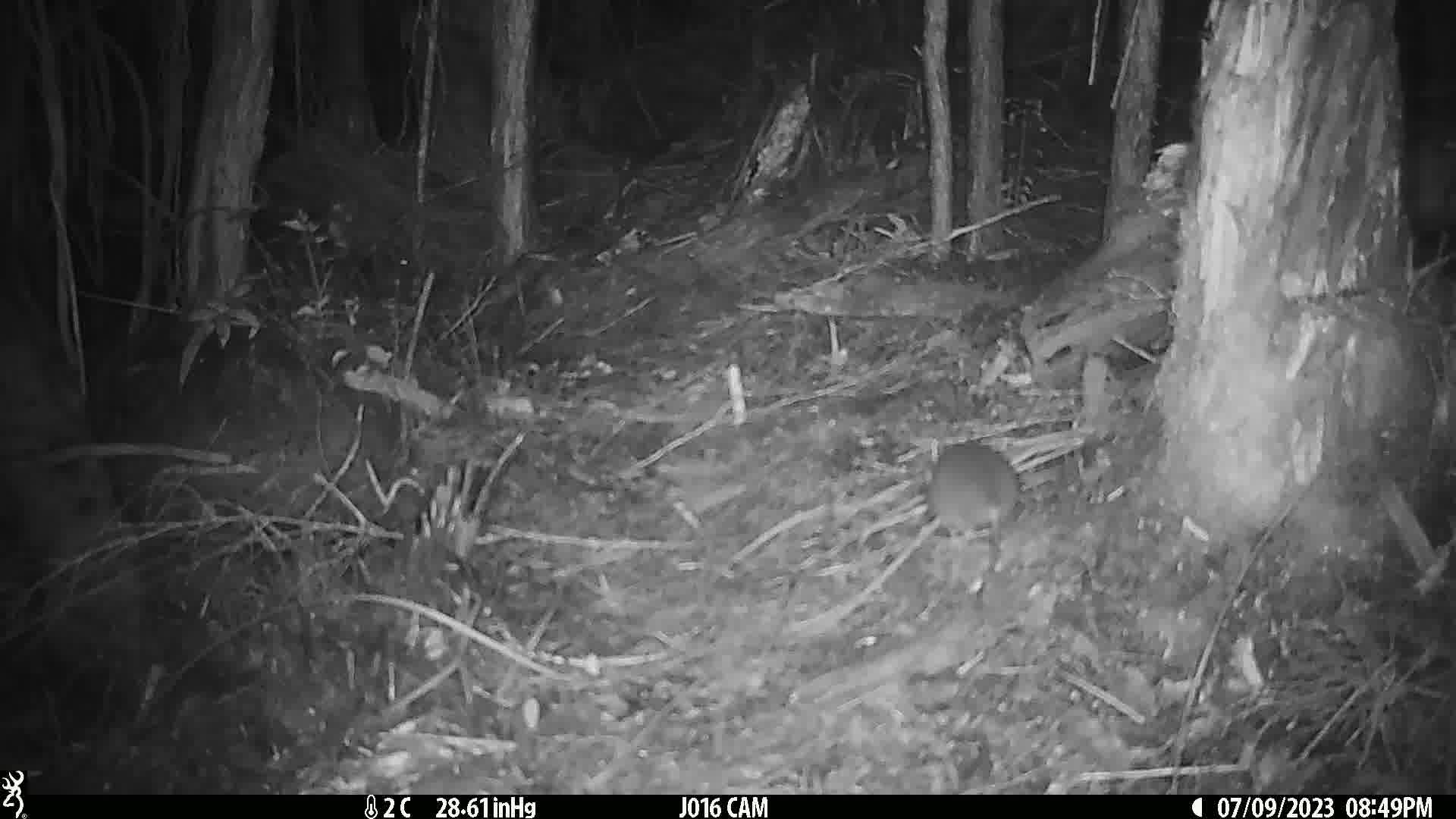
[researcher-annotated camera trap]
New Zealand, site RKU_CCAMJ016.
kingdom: Animalia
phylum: Chordata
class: Mammalia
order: Rodentia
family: Muridae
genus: Rattus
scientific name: Rattus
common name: rat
Rat (Rattus).